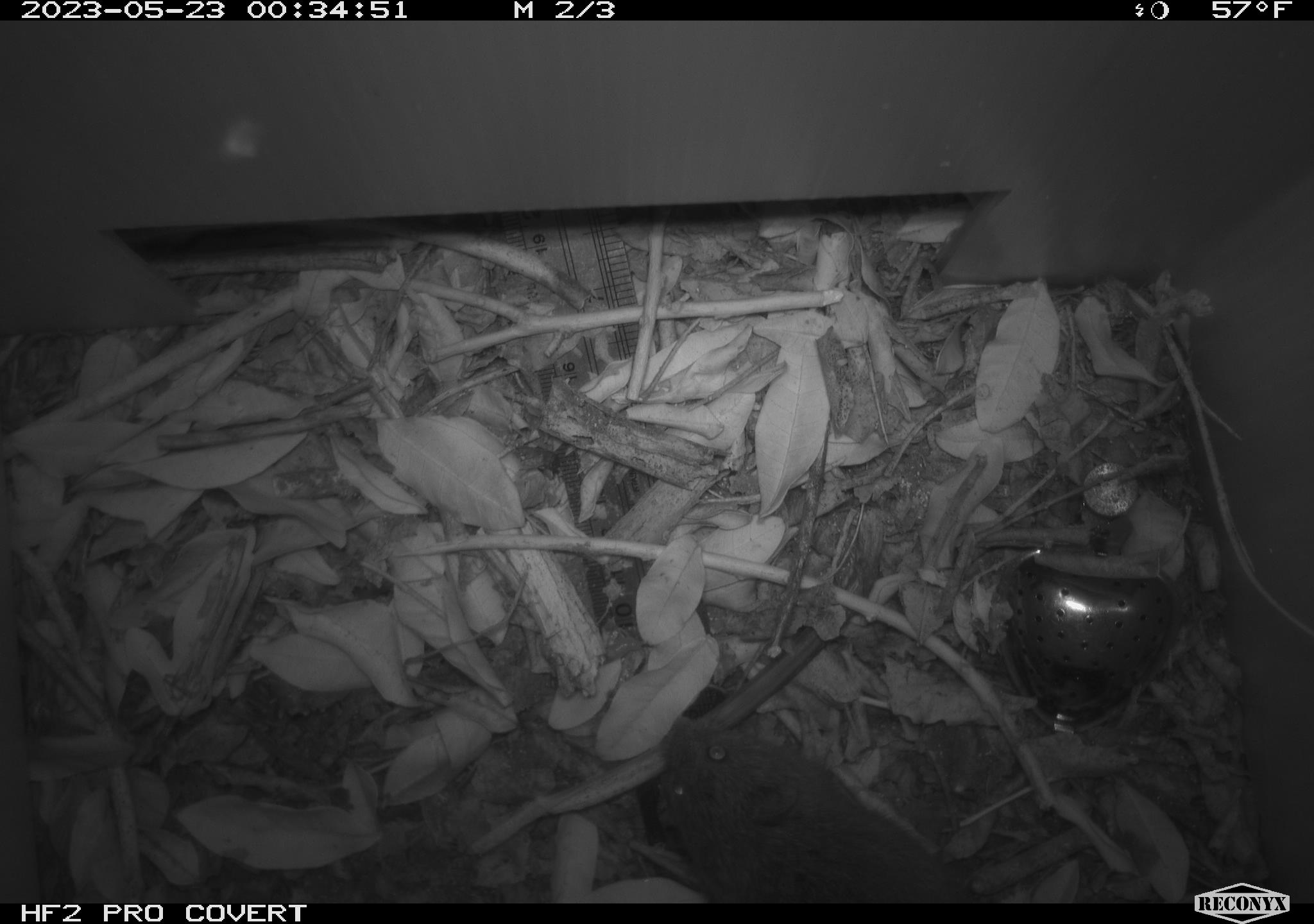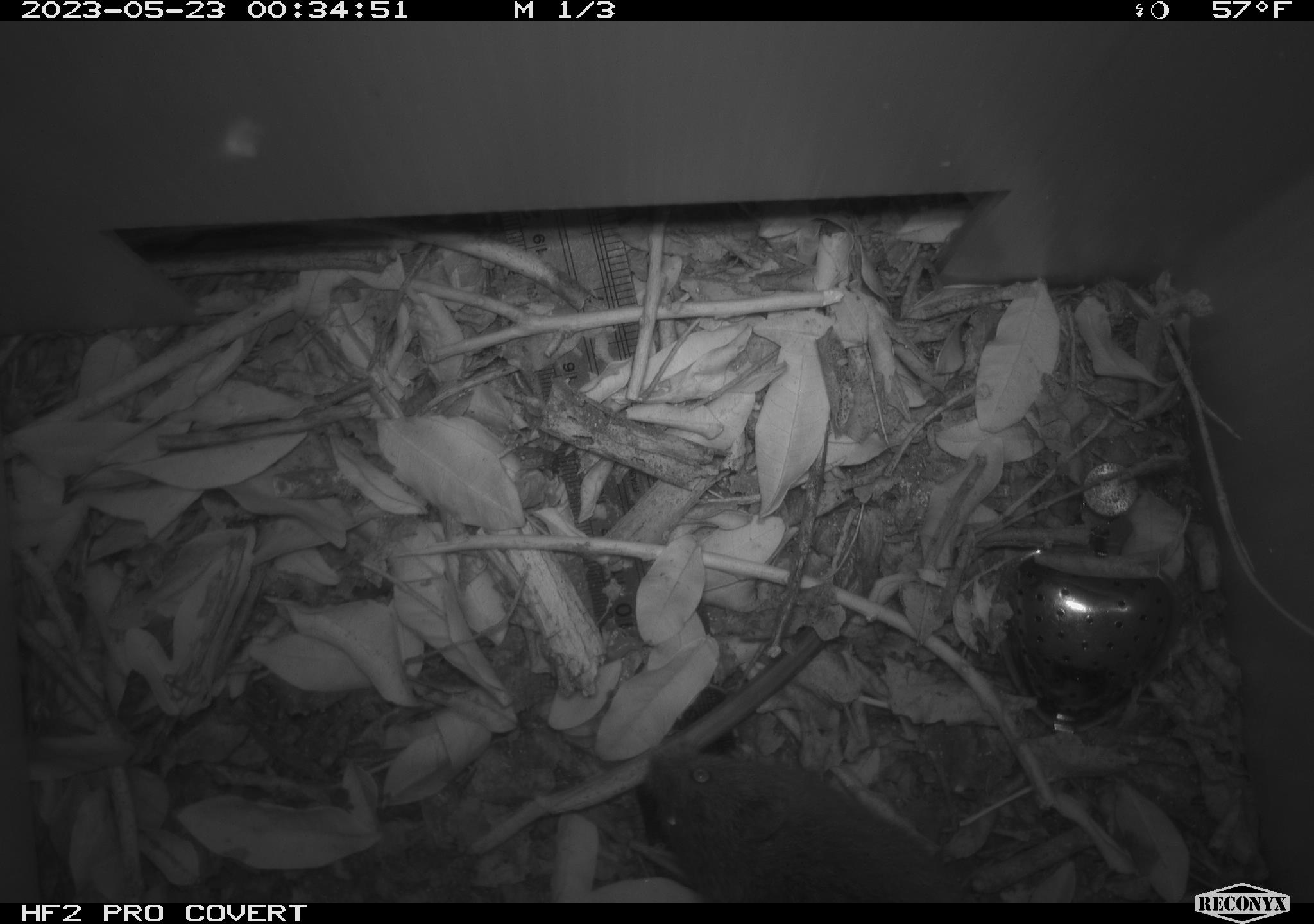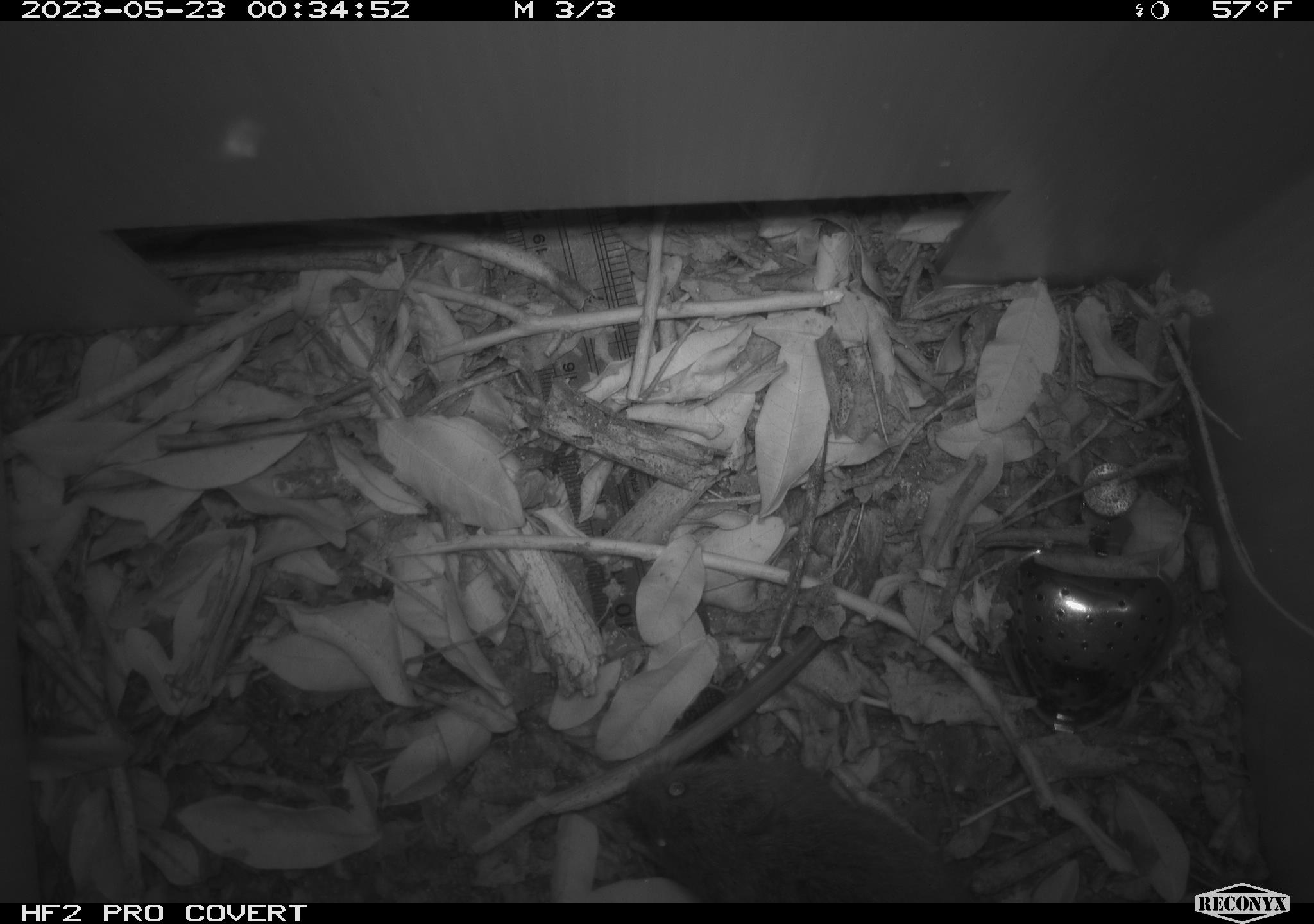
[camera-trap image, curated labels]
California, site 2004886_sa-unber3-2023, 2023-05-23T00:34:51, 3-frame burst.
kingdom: Animalia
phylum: Chordata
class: Mammalia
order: Rodentia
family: Cricetidae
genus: Microtus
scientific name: Microtus californicus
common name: california vole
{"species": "california vole (Microtus californicus)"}